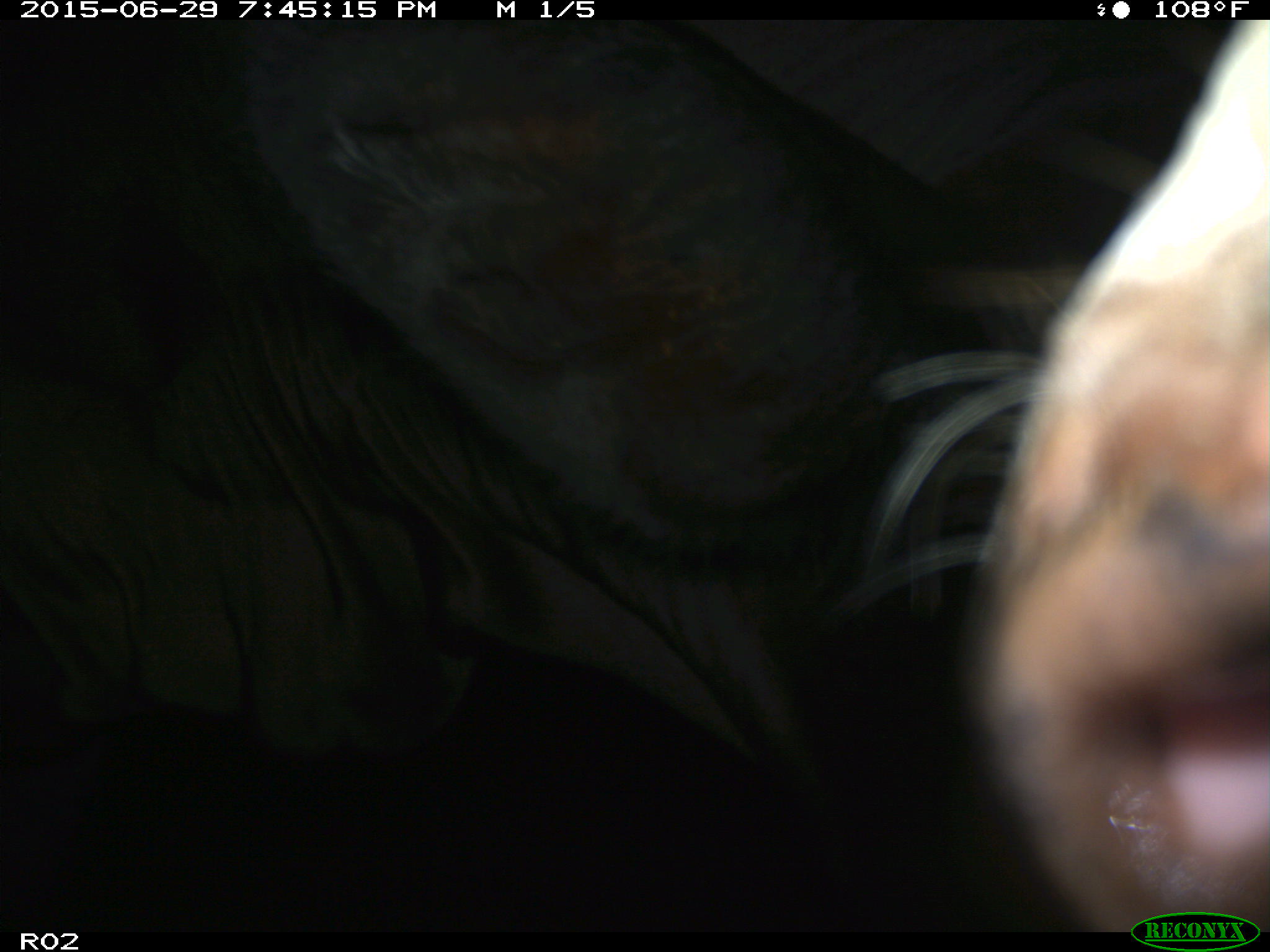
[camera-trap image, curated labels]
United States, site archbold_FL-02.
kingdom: Animalia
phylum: Chordata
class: Mammalia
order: Artiodactyla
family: Bovidae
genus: Bos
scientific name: Bos taurus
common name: domestic cow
Bos taurus (domestic cow).